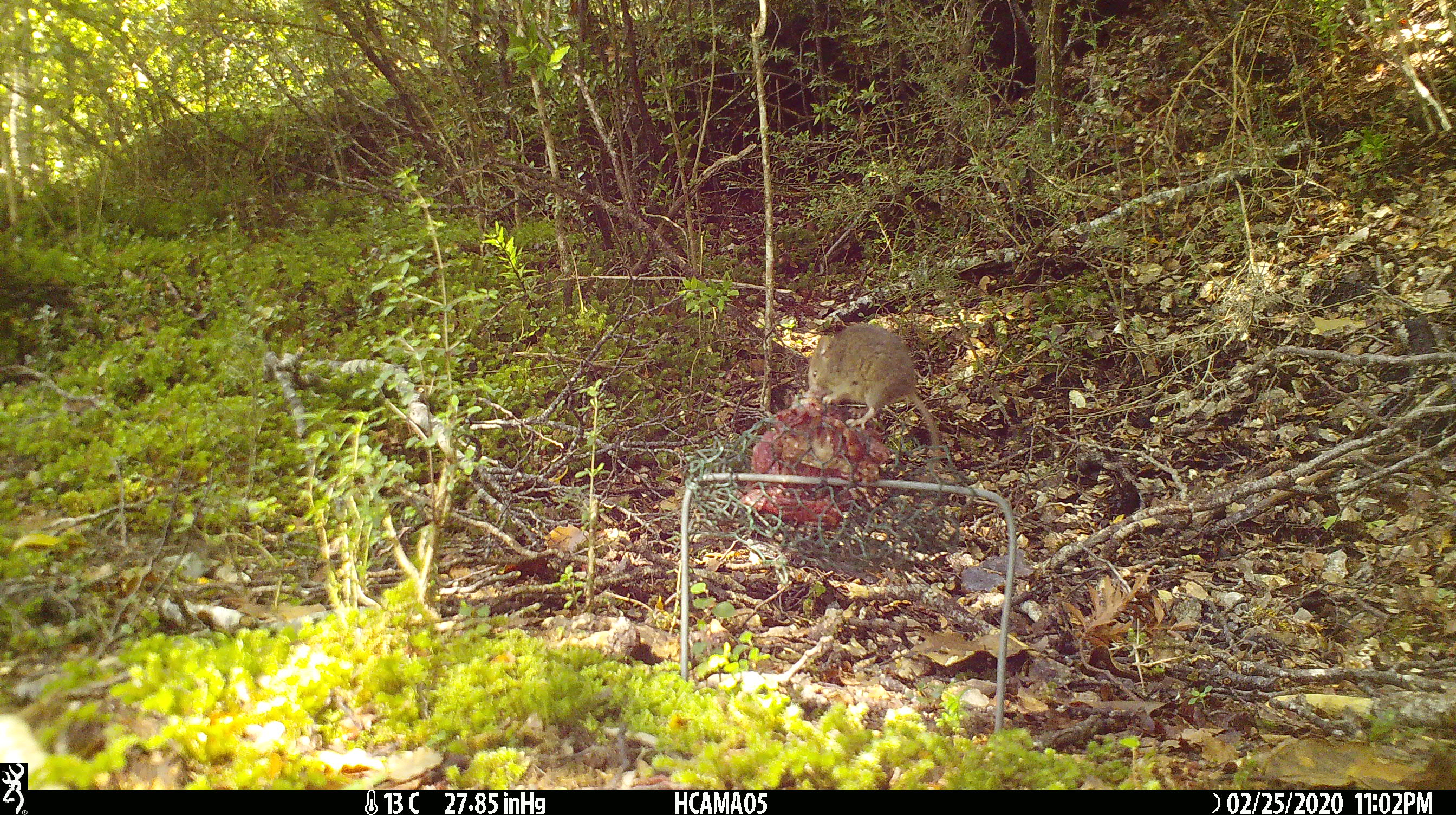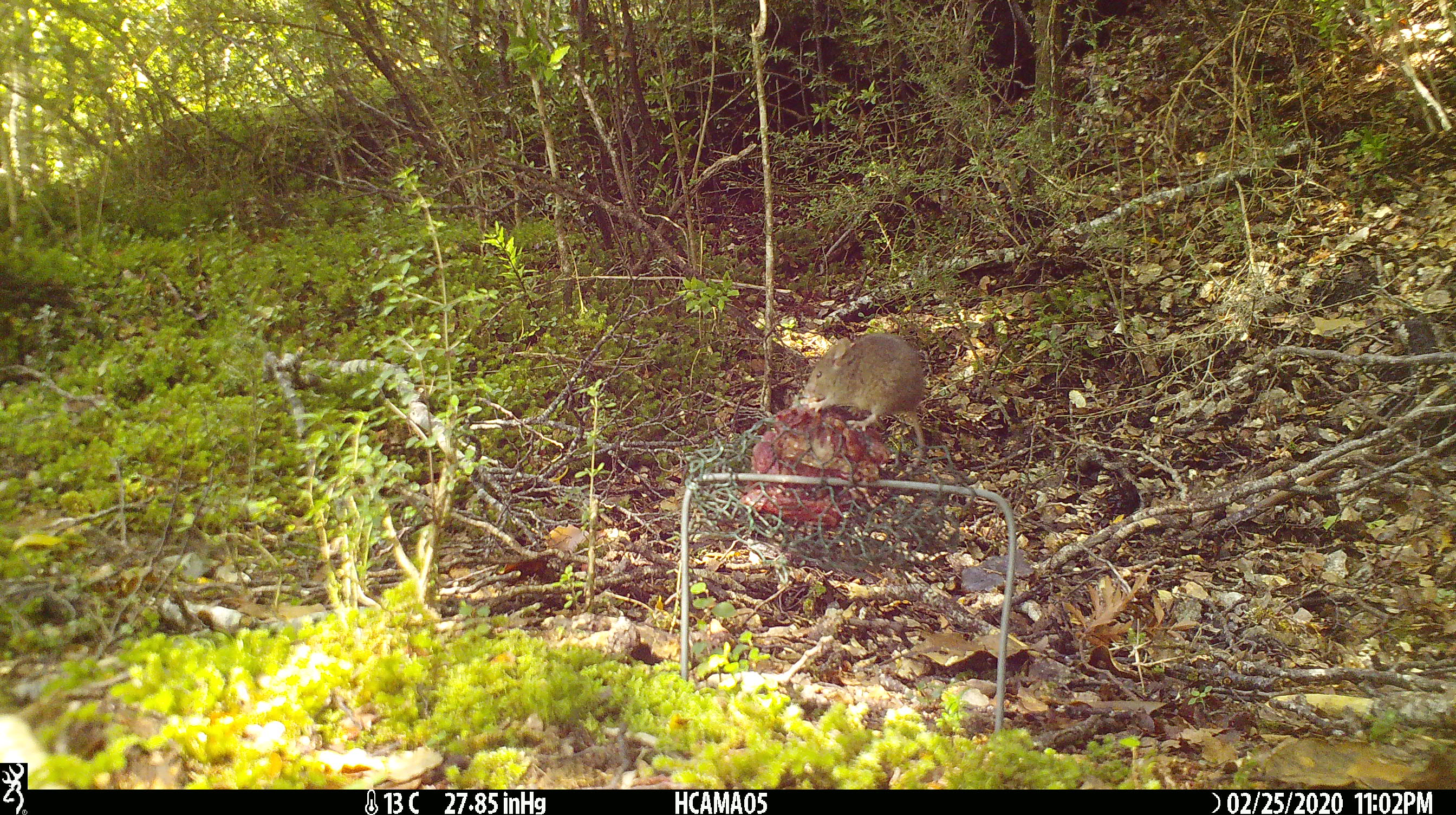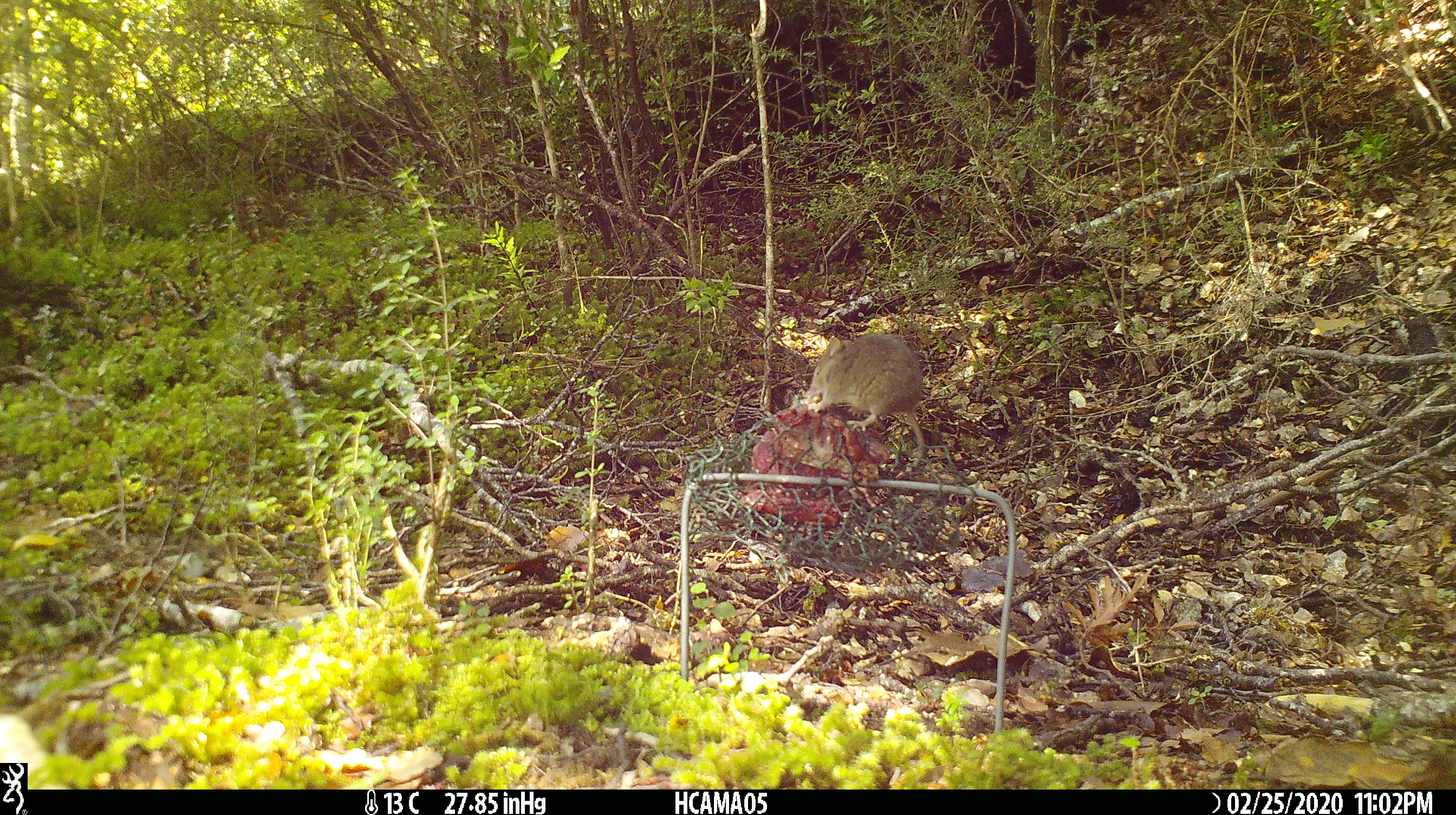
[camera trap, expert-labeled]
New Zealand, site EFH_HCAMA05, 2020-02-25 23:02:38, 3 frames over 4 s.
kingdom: Animalia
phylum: Chordata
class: Mammalia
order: Rodentia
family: Muridae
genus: Mus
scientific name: Mus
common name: mouse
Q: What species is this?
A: Mouse (Mus).